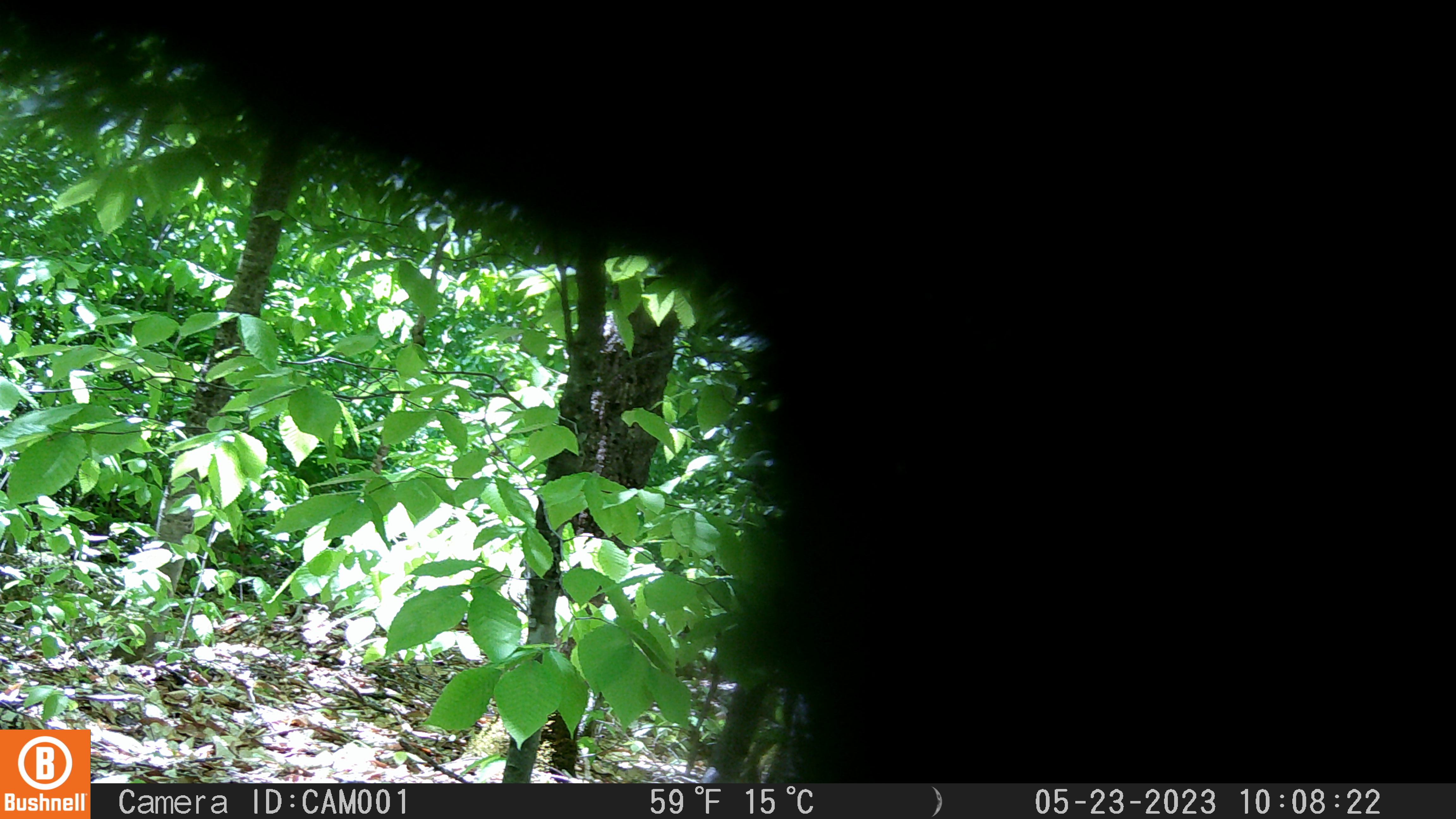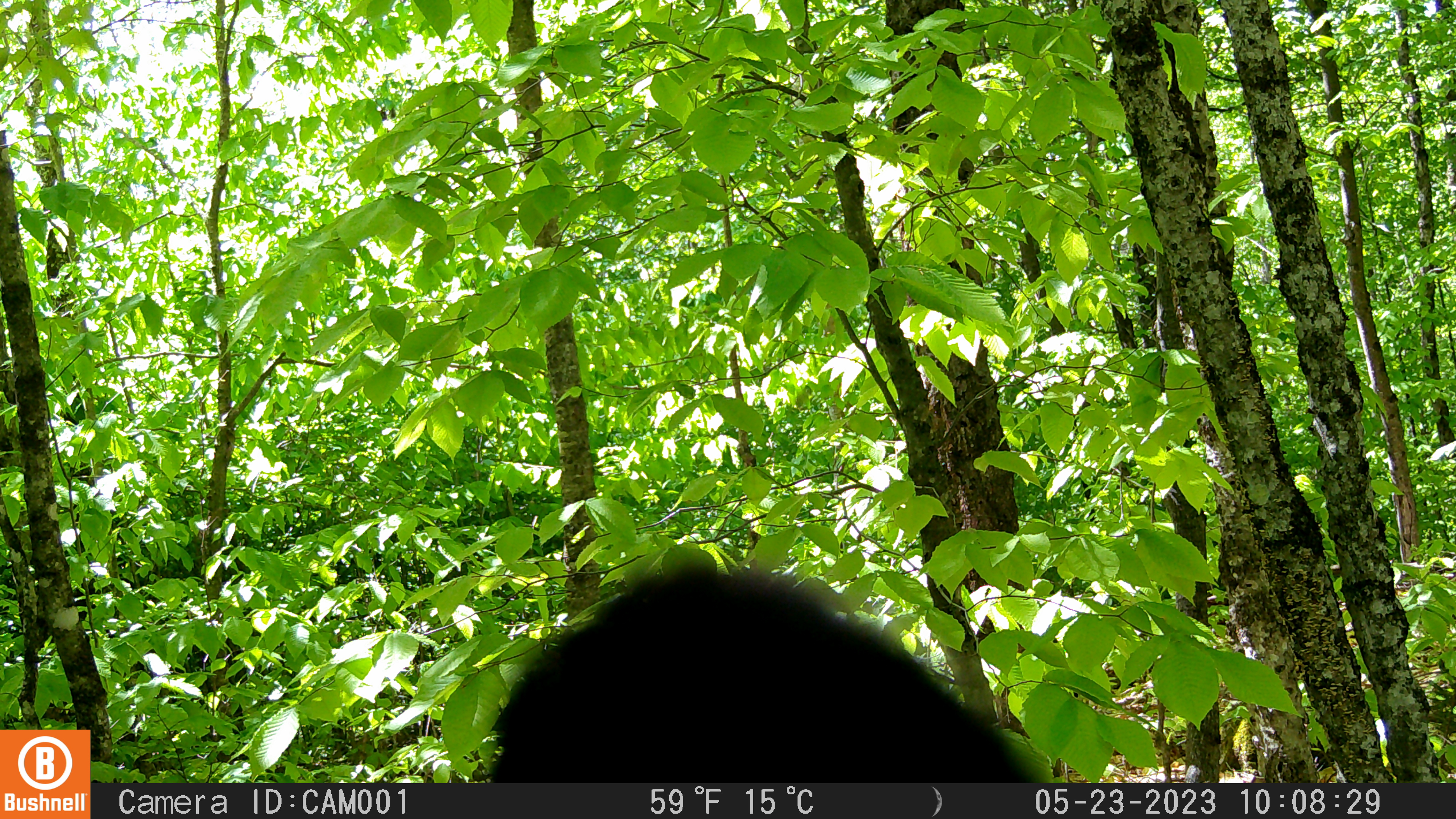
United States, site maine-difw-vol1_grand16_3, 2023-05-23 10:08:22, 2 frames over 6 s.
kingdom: Animalia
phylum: Chordata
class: Mammalia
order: Carnivora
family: Ursidae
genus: Ursus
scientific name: Ursus americanus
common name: black bear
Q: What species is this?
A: Black bear (Ursus americanus).